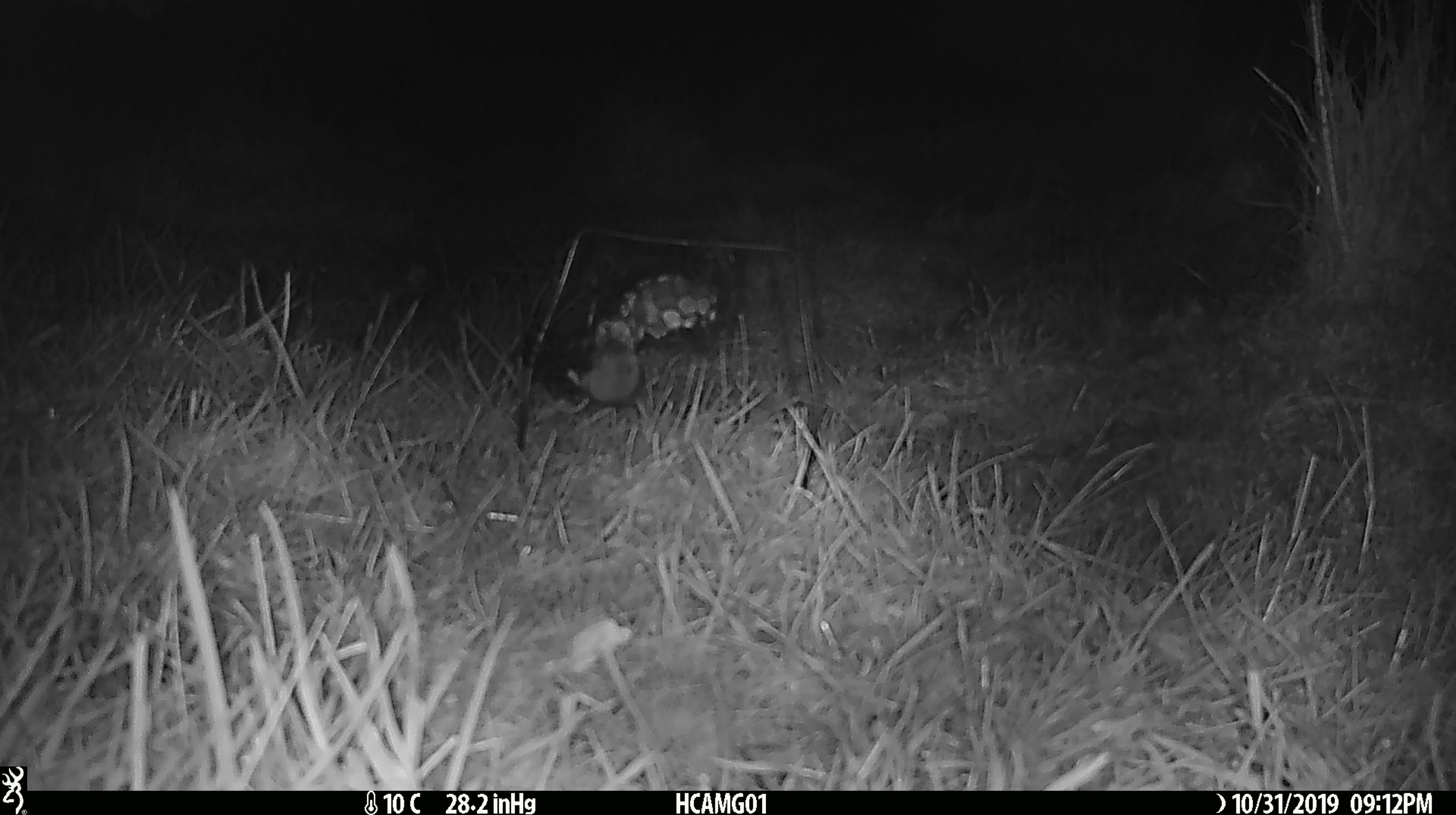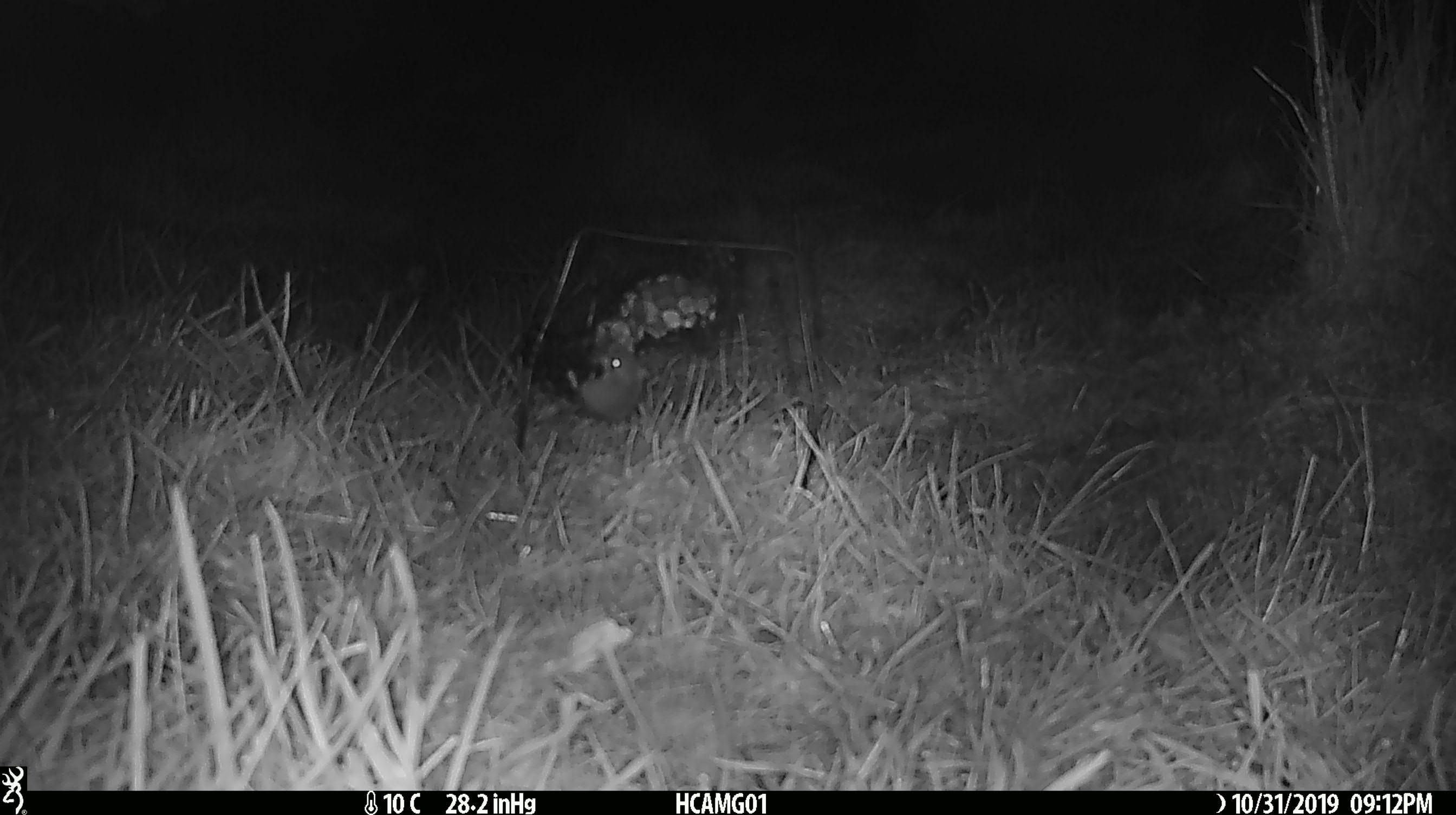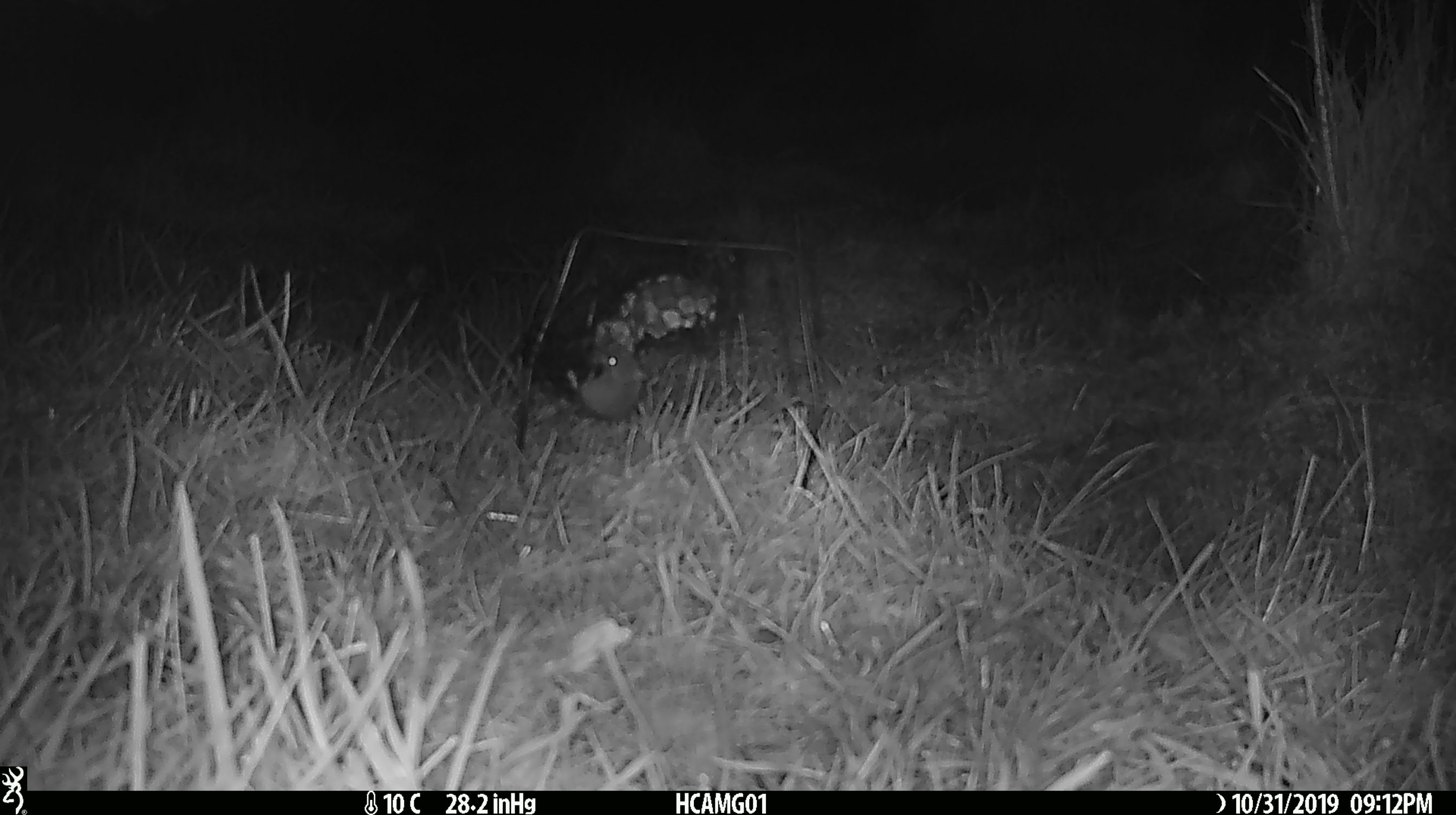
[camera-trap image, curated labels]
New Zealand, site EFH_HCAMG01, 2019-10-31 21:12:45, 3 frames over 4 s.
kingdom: Animalia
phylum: Chordata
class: Mammalia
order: Rodentia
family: Muridae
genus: Mus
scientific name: Mus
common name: mouse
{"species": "mouse (Mus)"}